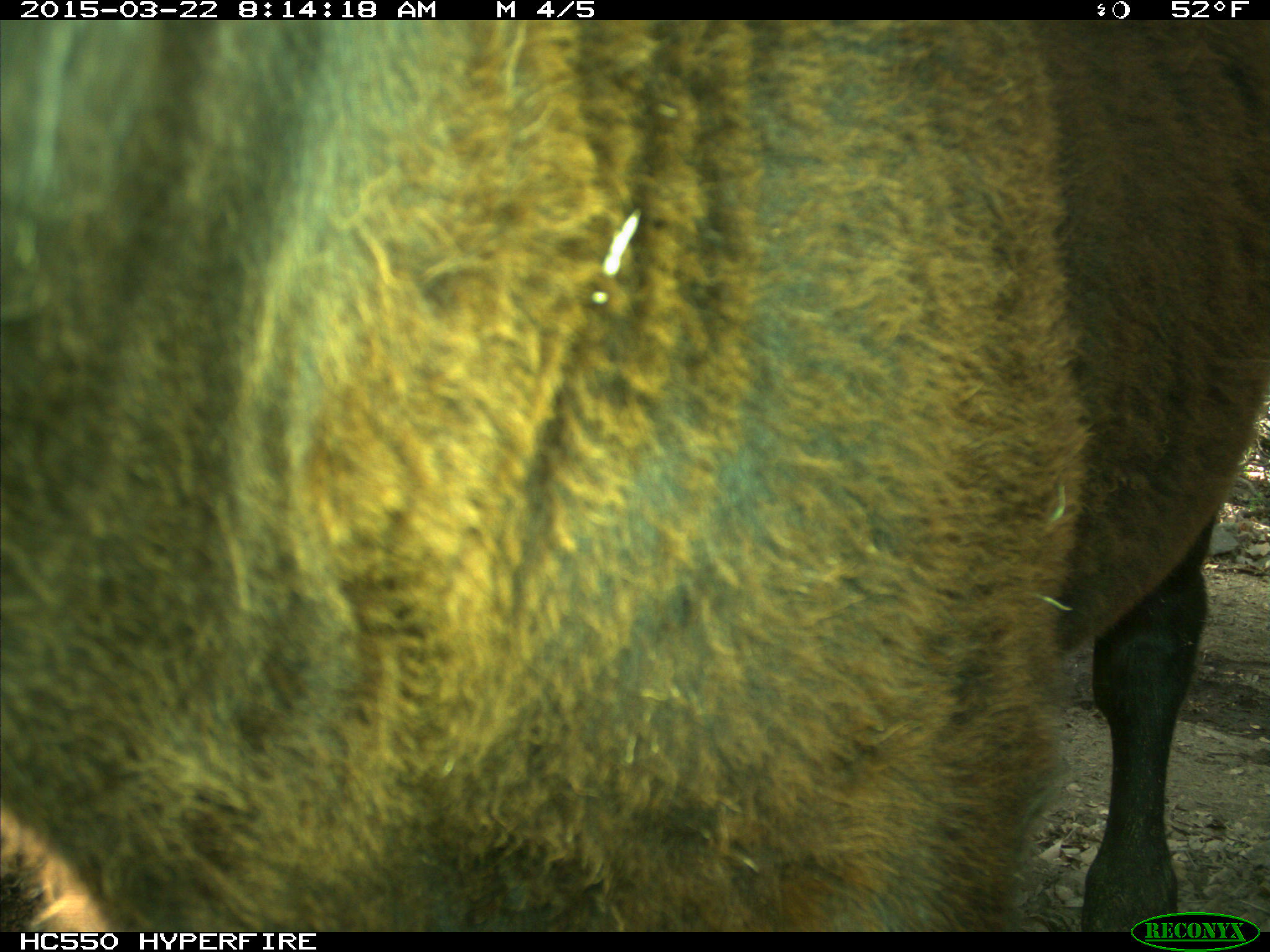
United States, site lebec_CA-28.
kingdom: Animalia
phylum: Chordata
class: Mammalia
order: Artiodactyla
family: Bovidae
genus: Bos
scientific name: Bos taurus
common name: domestic cow